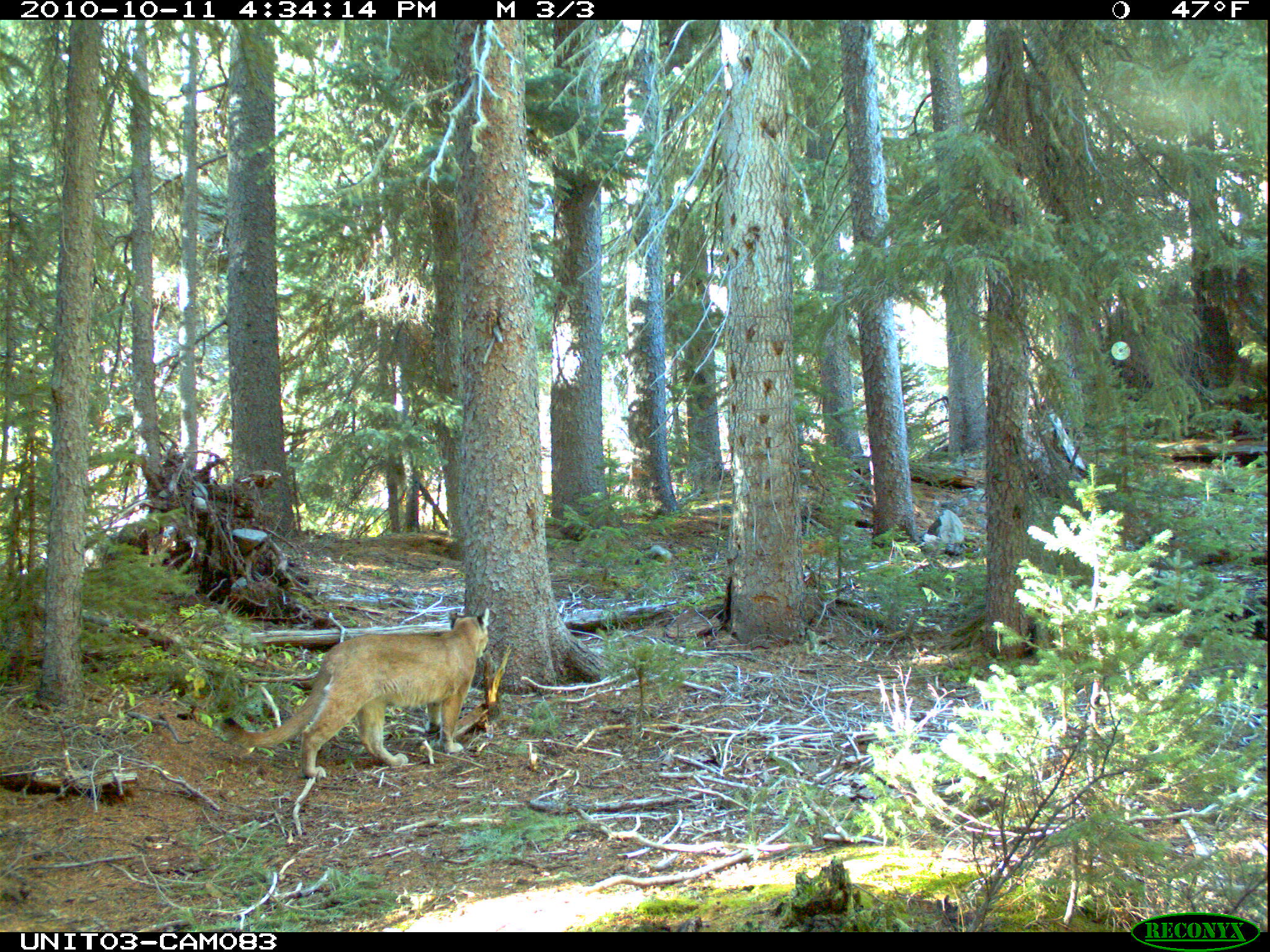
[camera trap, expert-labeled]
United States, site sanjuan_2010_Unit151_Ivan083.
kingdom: Animalia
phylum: Chordata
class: Mammalia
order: Carnivora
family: Felidae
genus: Puma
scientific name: Puma concolor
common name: mountain lion